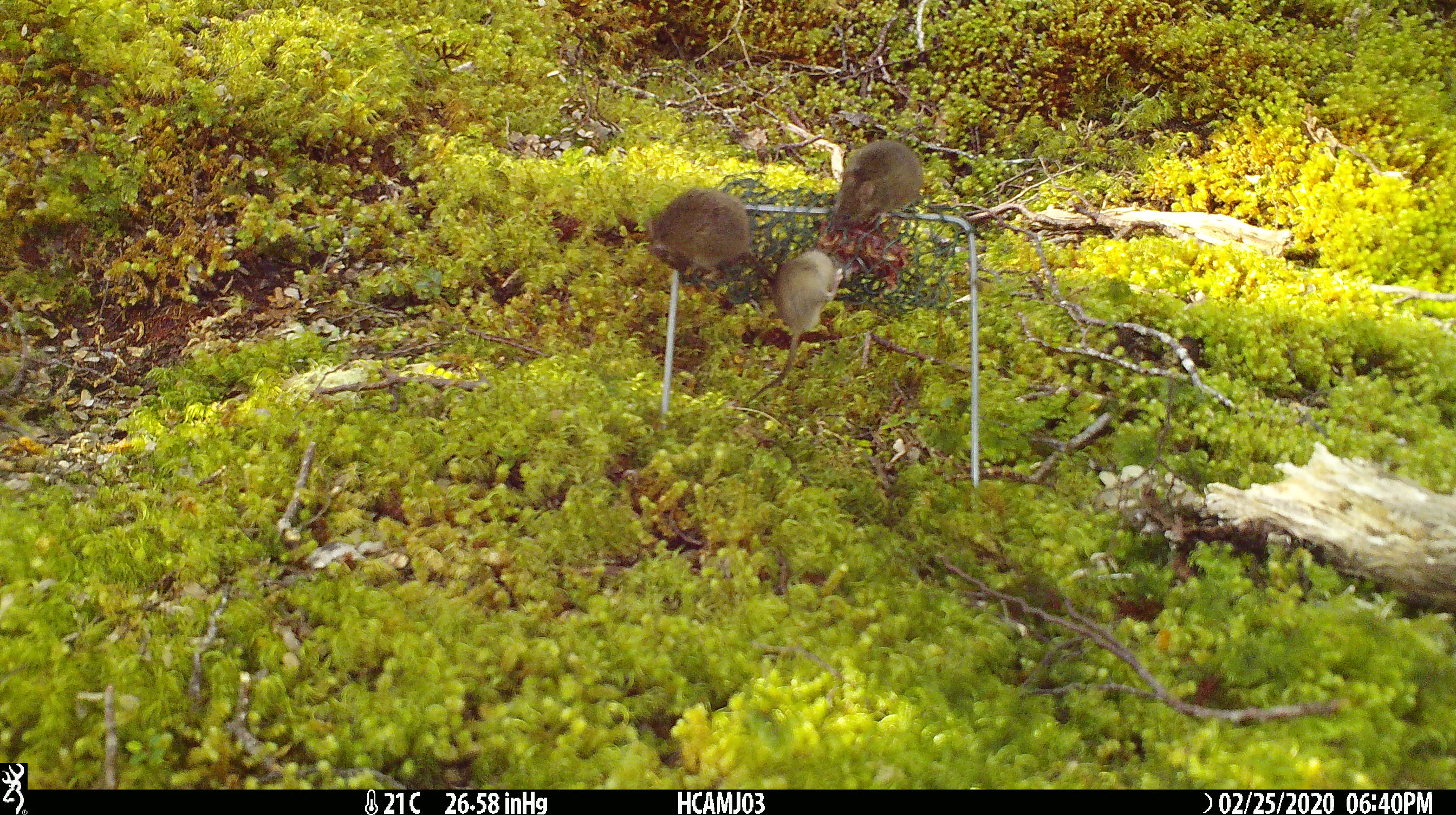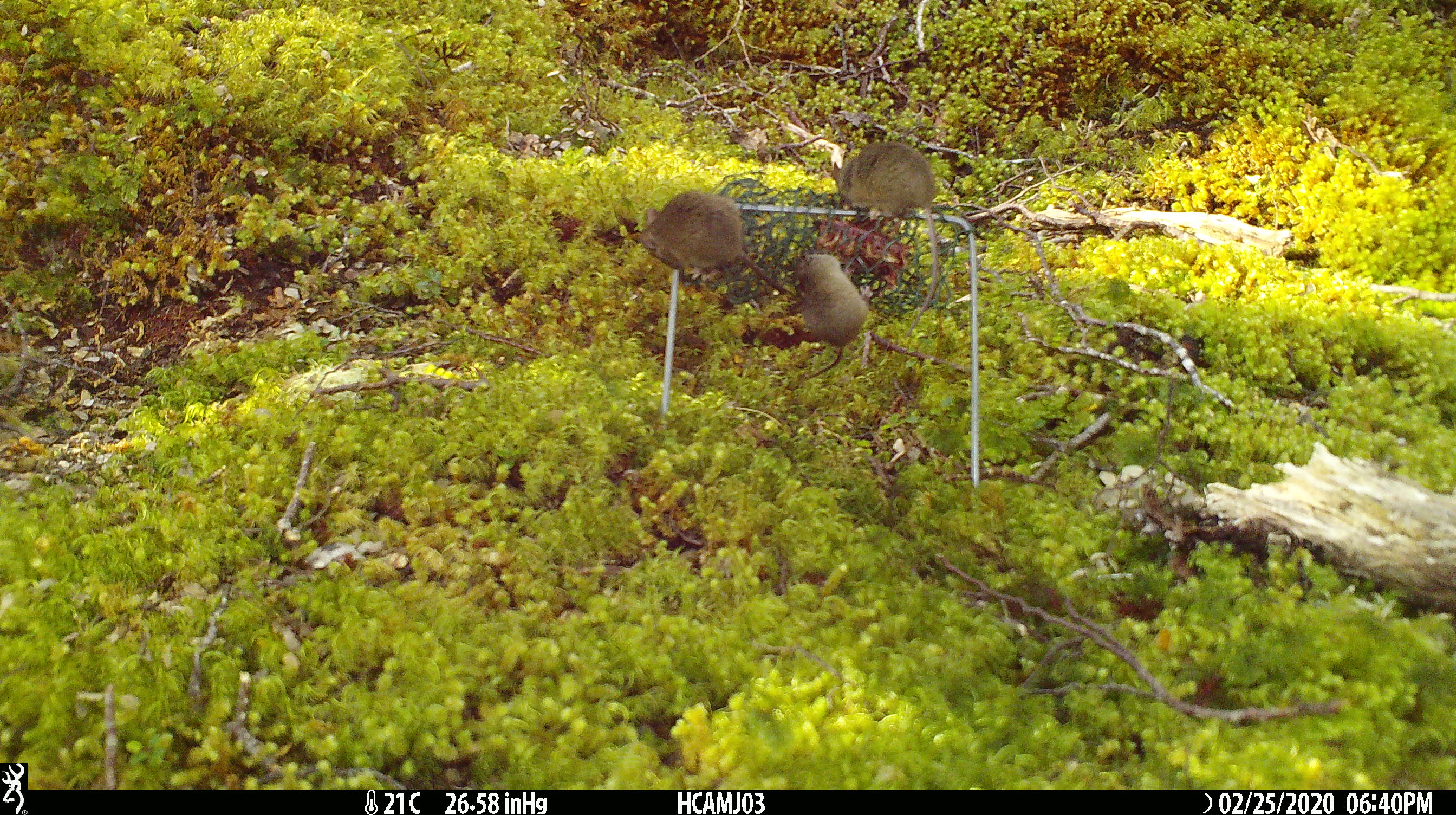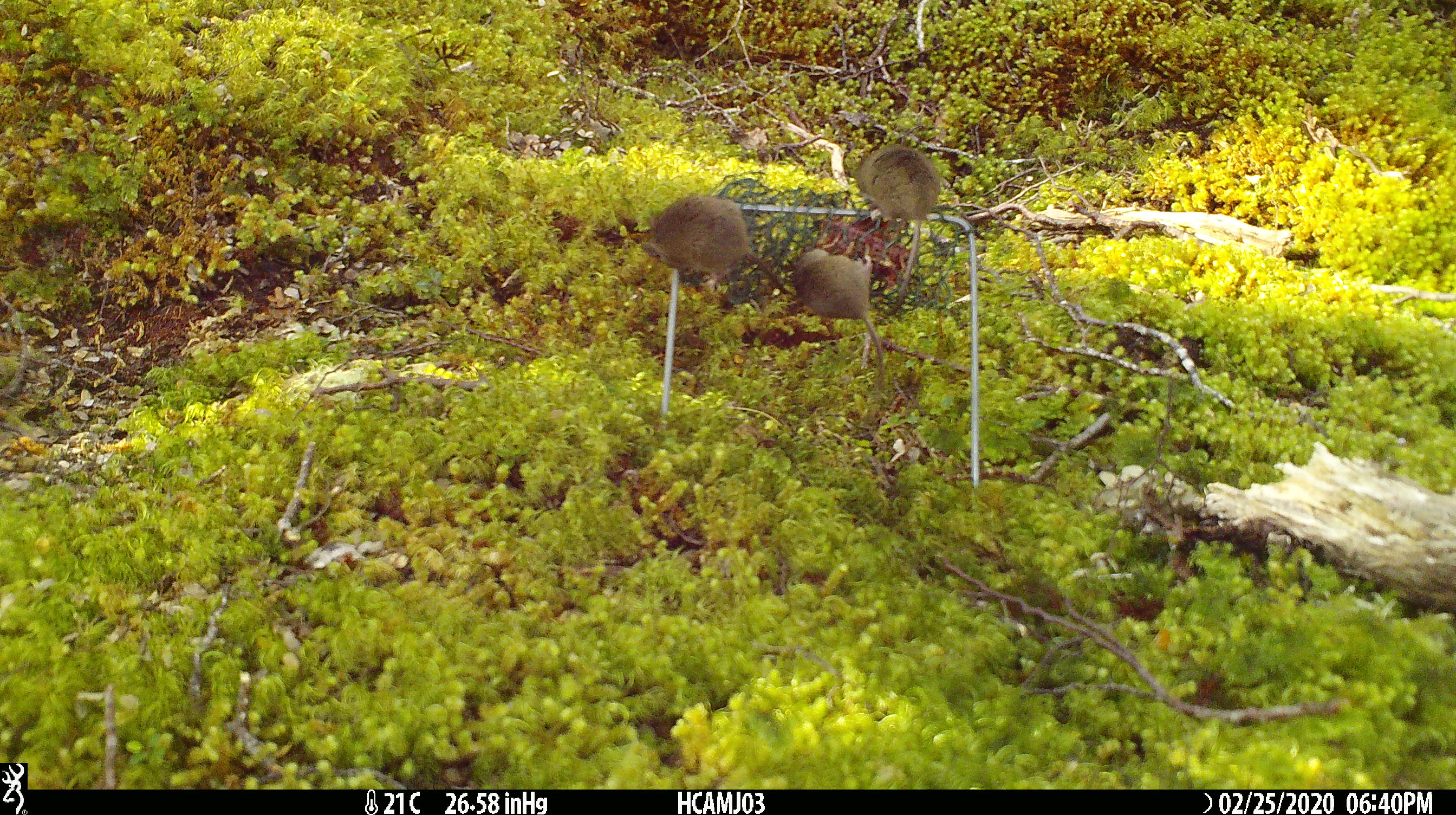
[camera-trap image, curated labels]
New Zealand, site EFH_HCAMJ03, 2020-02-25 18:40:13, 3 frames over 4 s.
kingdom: Animalia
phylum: Chordata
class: Mammalia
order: Rodentia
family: Muridae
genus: Mus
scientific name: Mus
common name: mouse